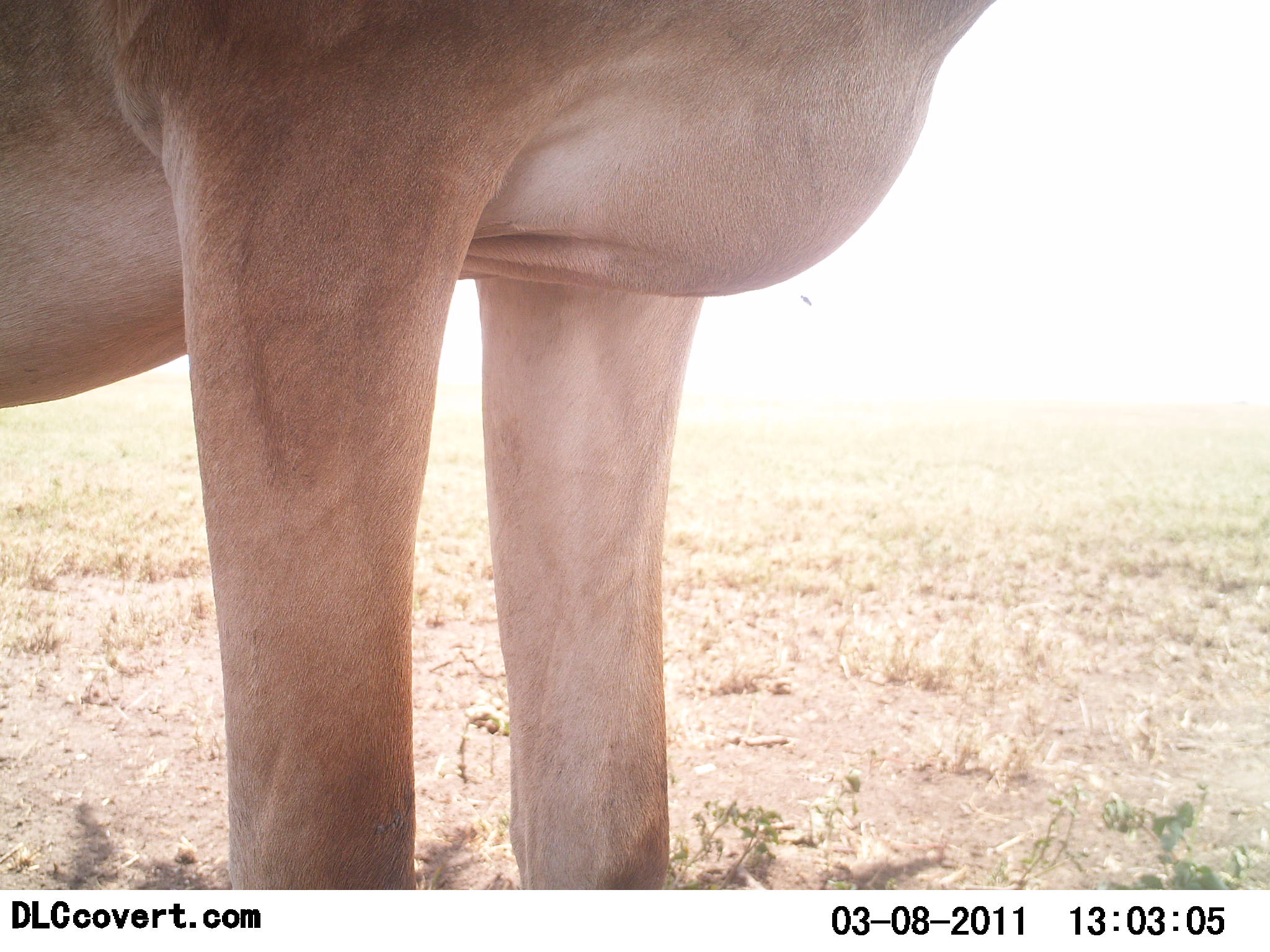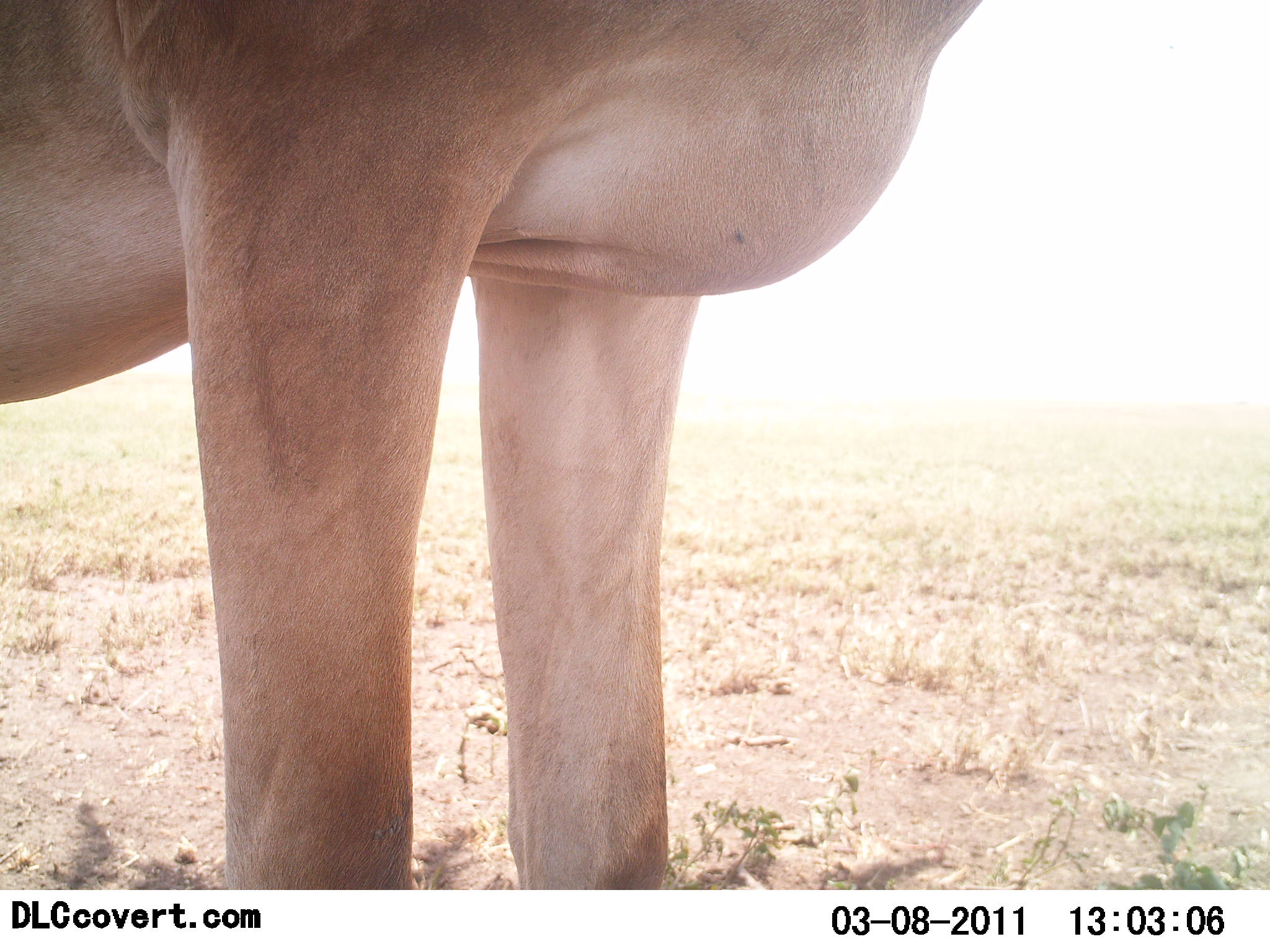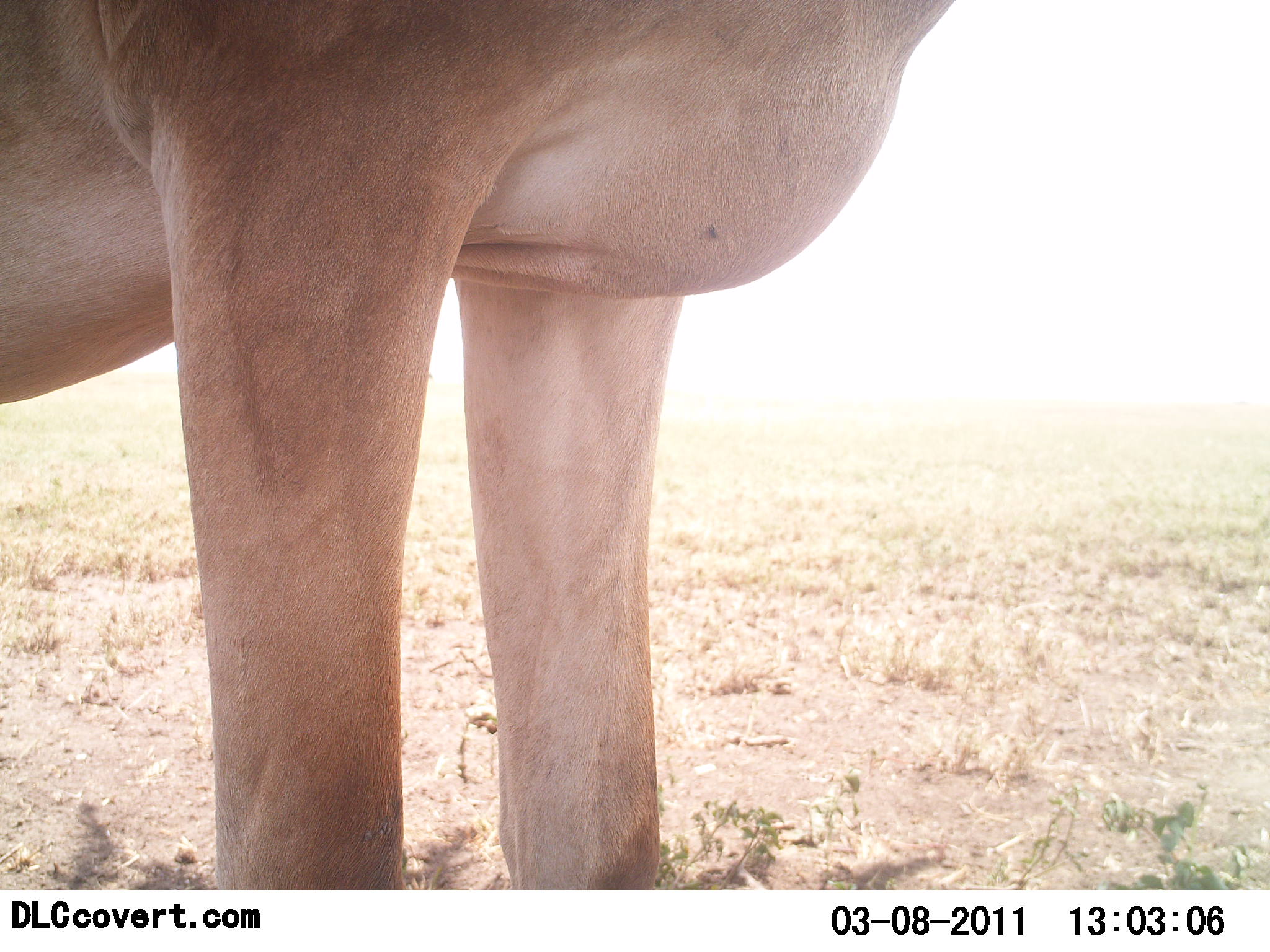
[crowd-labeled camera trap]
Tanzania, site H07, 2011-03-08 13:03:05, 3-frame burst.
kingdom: Animalia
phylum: Chordata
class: Mammalia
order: Artiodactyla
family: Bovidae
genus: Alcelaphus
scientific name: Alcelaphus buselaphus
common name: hartebeest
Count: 1.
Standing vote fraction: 100%.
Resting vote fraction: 0%.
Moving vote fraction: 0%.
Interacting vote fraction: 0%.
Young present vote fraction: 0%.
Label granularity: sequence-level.